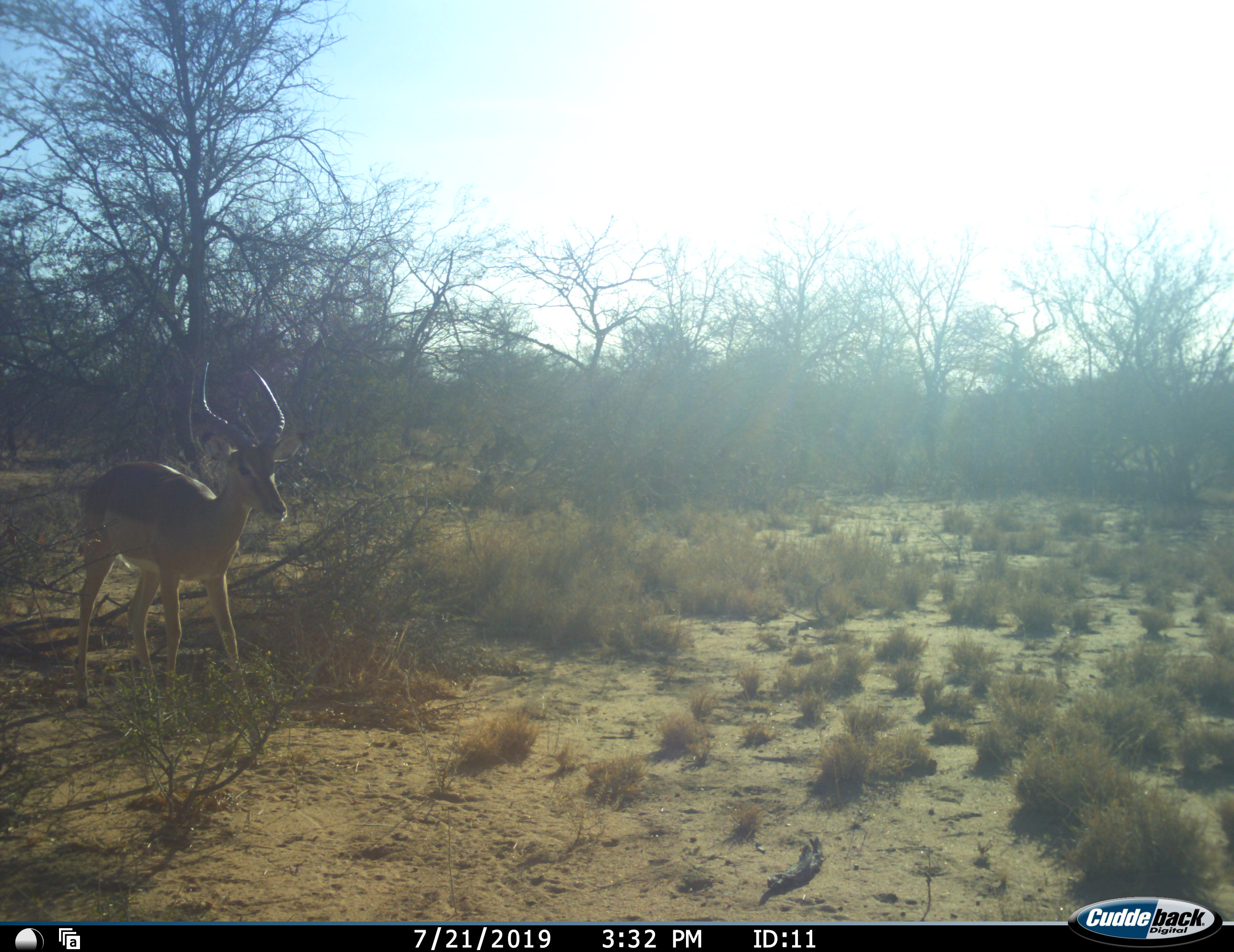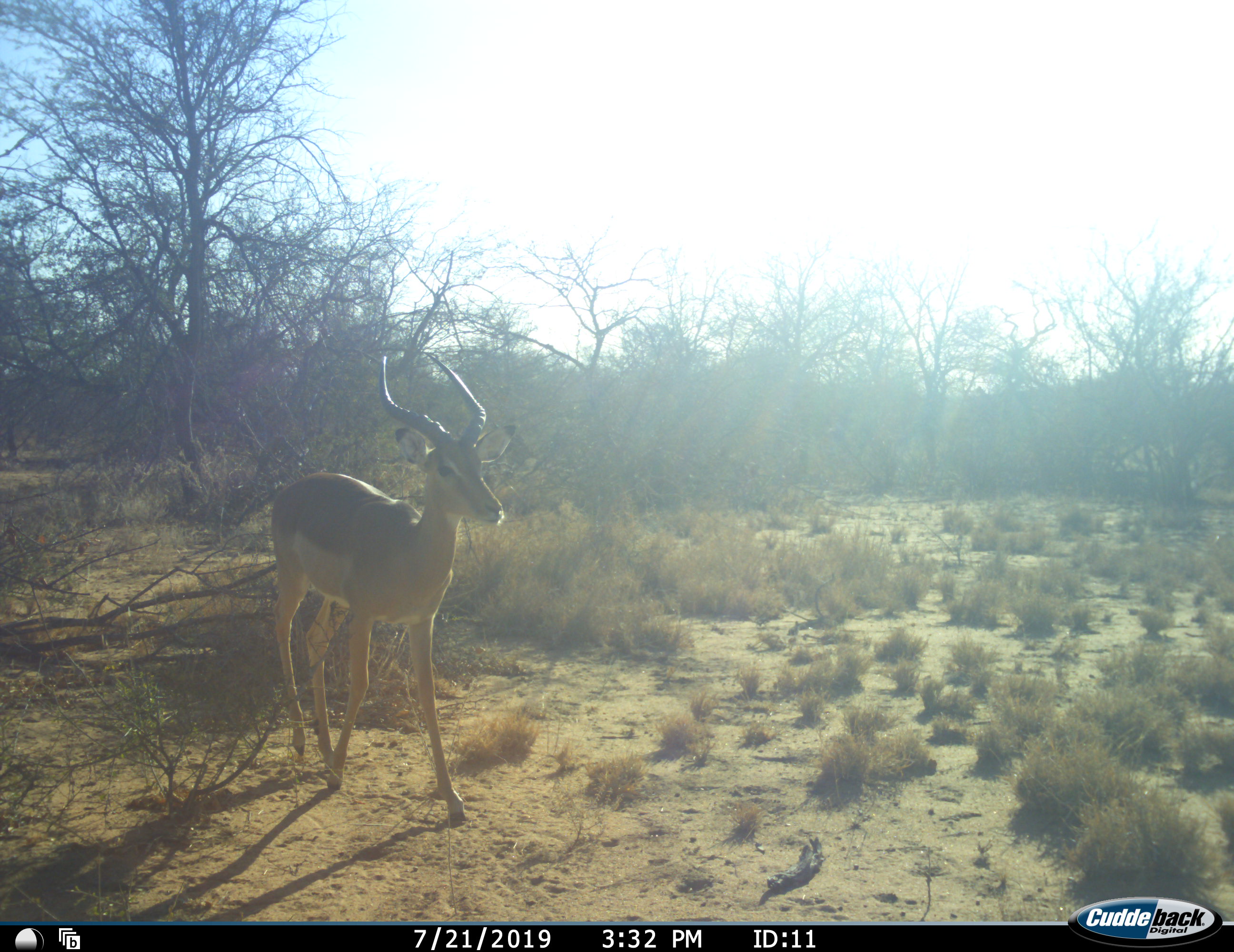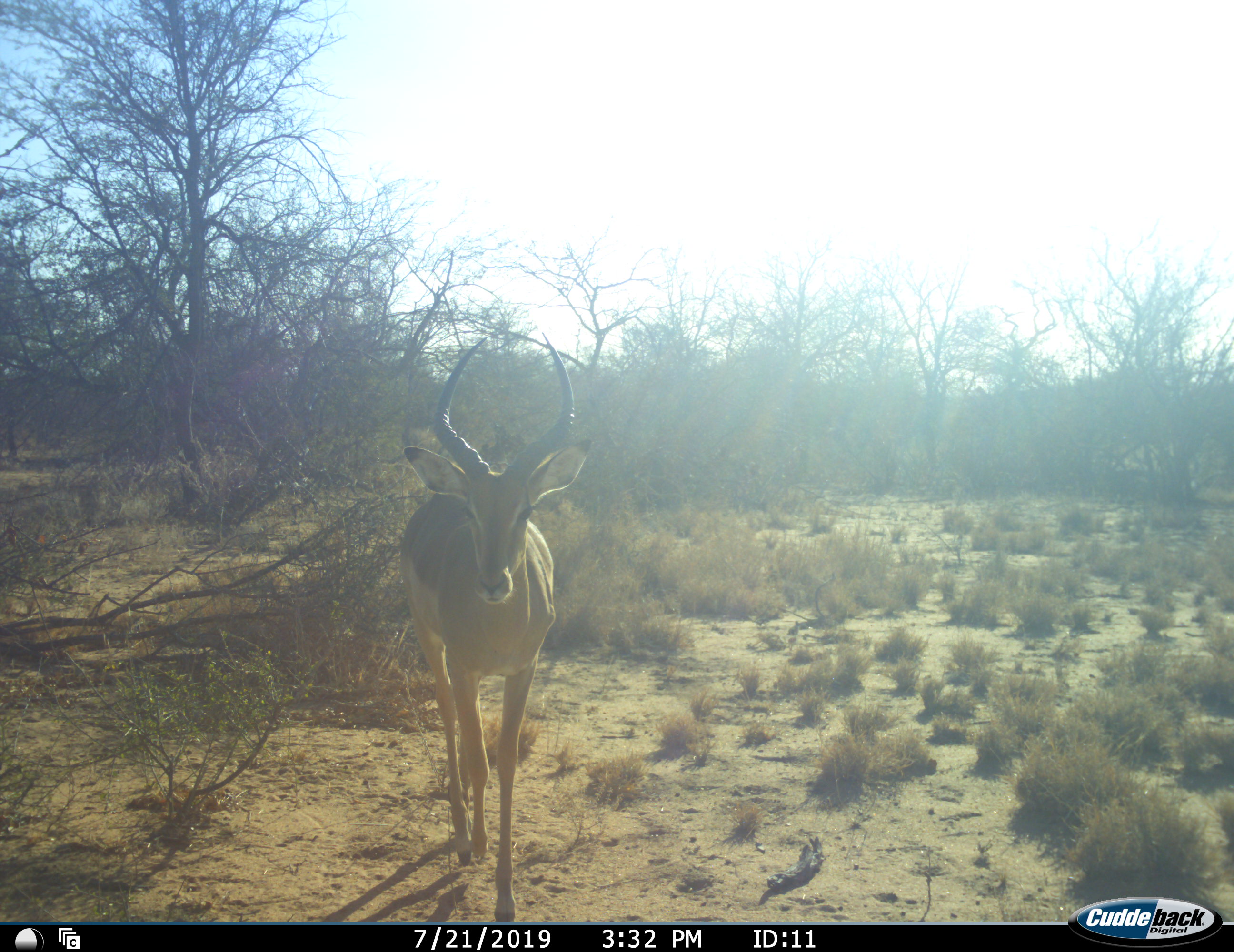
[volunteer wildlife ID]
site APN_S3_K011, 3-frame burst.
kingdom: Animalia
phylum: Chordata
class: Mammalia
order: Artiodactyla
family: Bovidae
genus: Aepyceros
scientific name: Aepyceros melampus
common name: impala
Impala (Aepyceros melampus), count 1. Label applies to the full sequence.